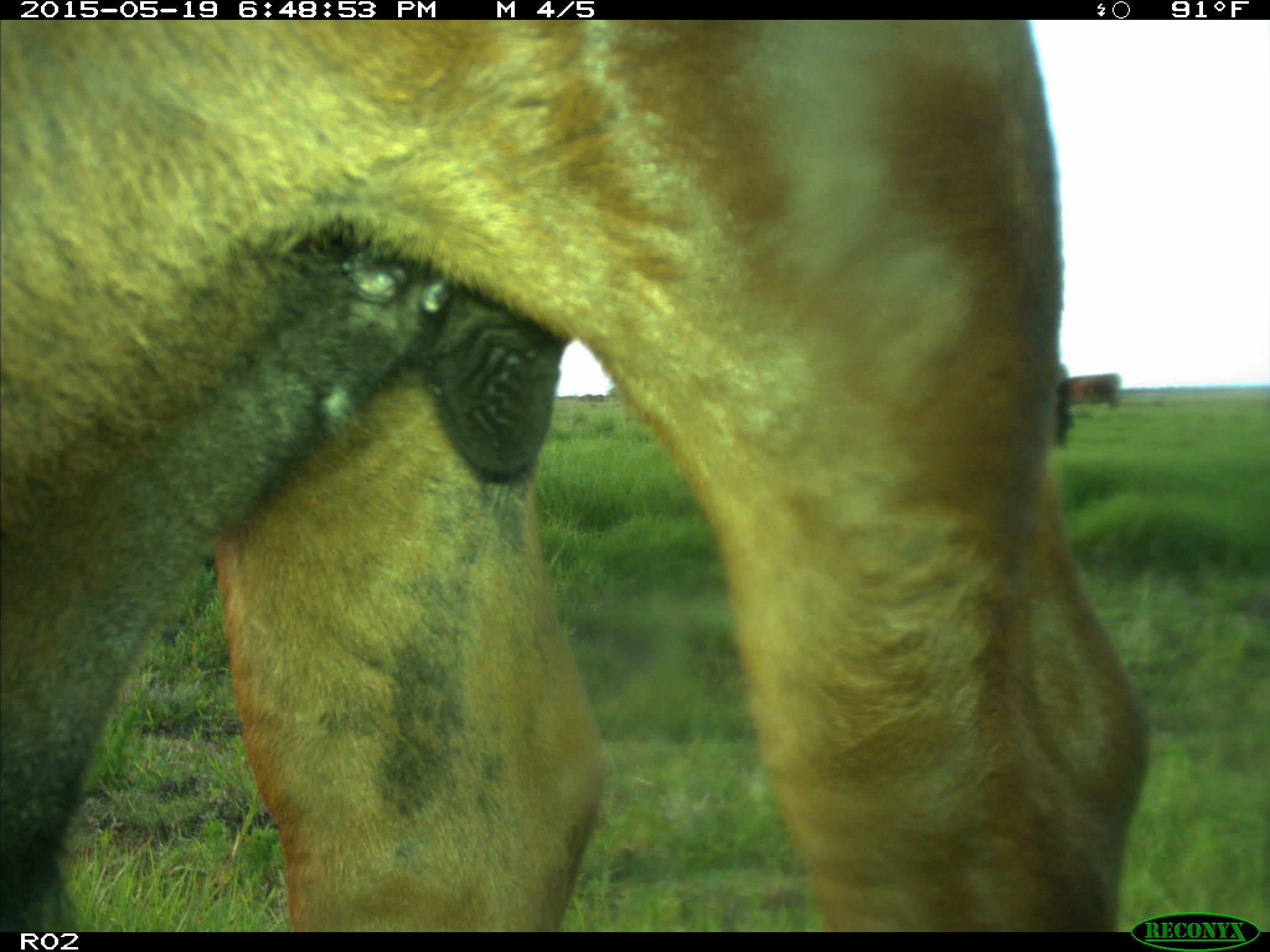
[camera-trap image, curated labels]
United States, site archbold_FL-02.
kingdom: Animalia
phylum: Chordata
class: Mammalia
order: Artiodactyla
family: Bovidae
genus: Bos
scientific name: Bos taurus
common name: domestic cow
Bos taurus (domestic cow).